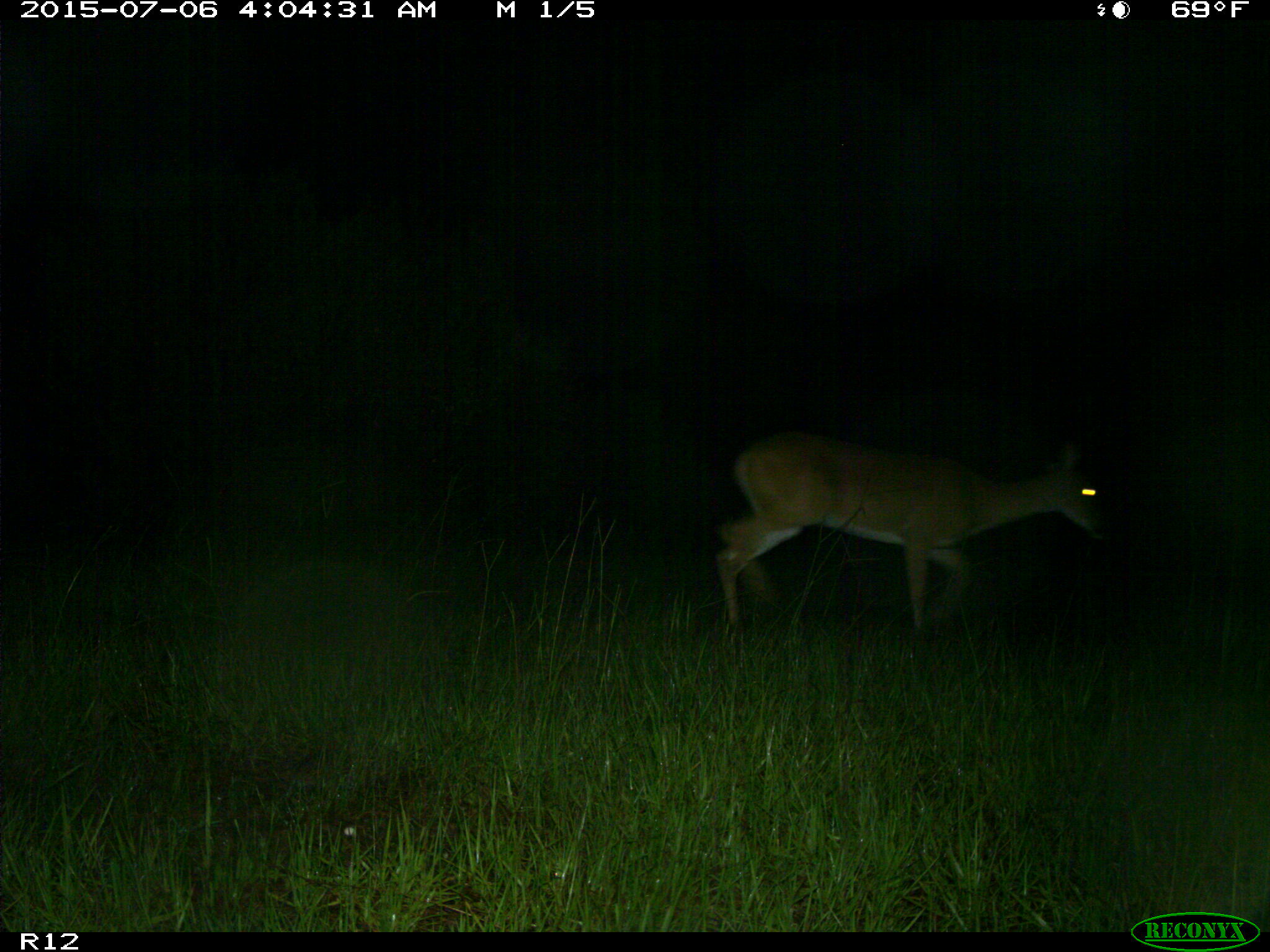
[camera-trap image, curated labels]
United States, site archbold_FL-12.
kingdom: Animalia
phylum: Chordata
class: Mammalia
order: Artiodactyla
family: Cervidae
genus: Odocoileus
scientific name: Odocoileus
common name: deer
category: unidentified deer